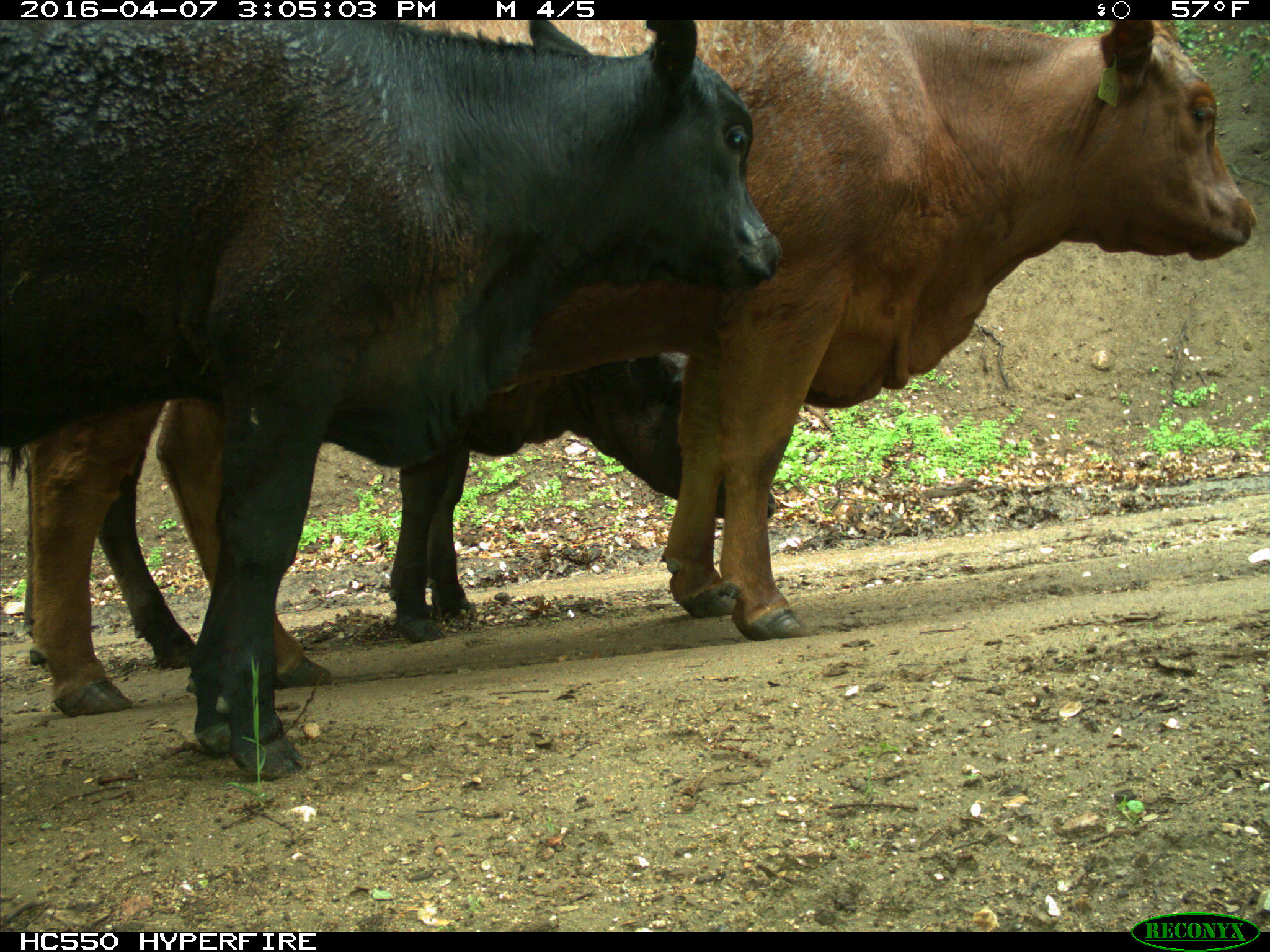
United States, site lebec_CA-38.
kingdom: Animalia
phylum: Chordata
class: Mammalia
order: Artiodactyla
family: Bovidae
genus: Bos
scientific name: Bos taurus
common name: domestic cow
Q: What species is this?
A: Bos taurus (domestic cow).